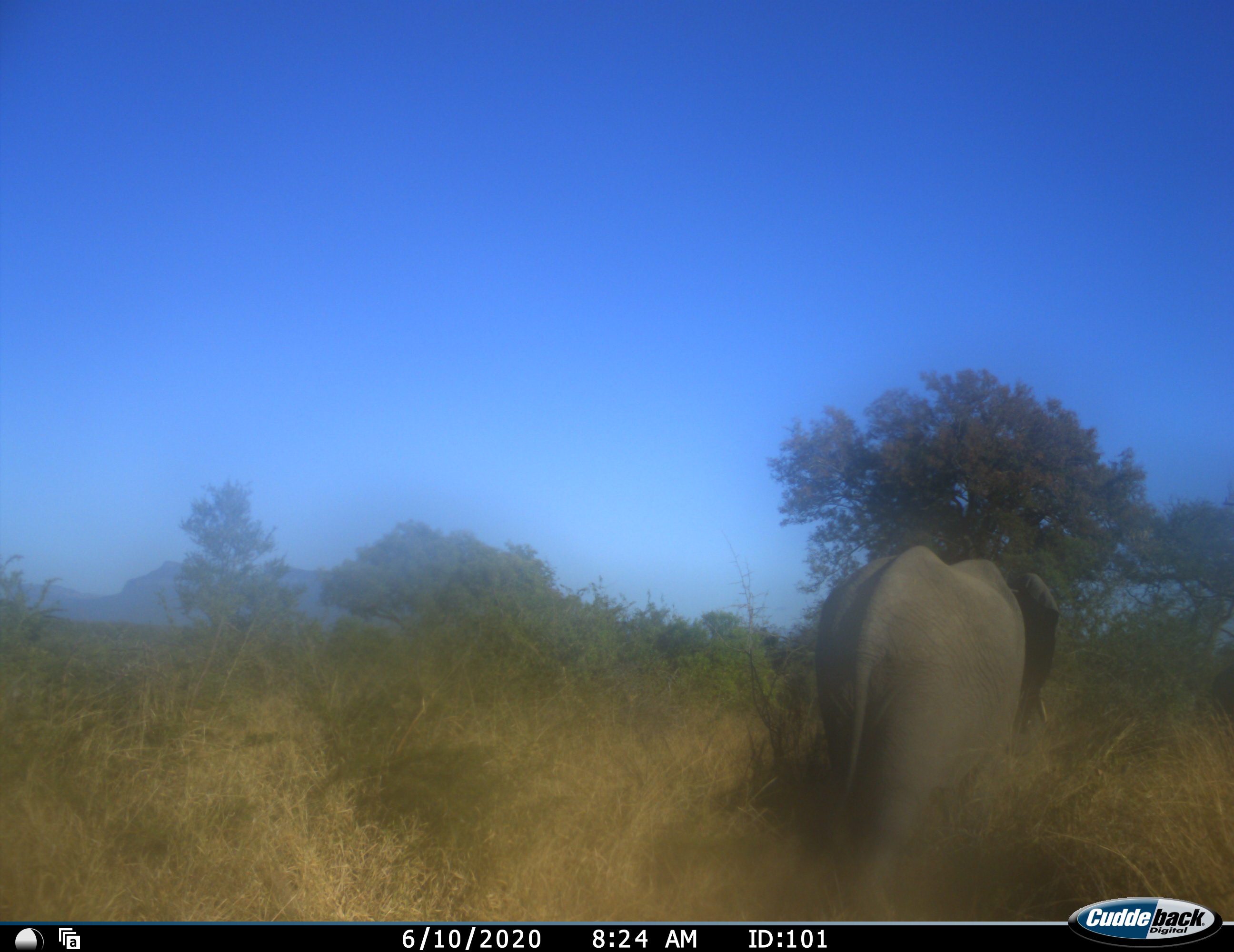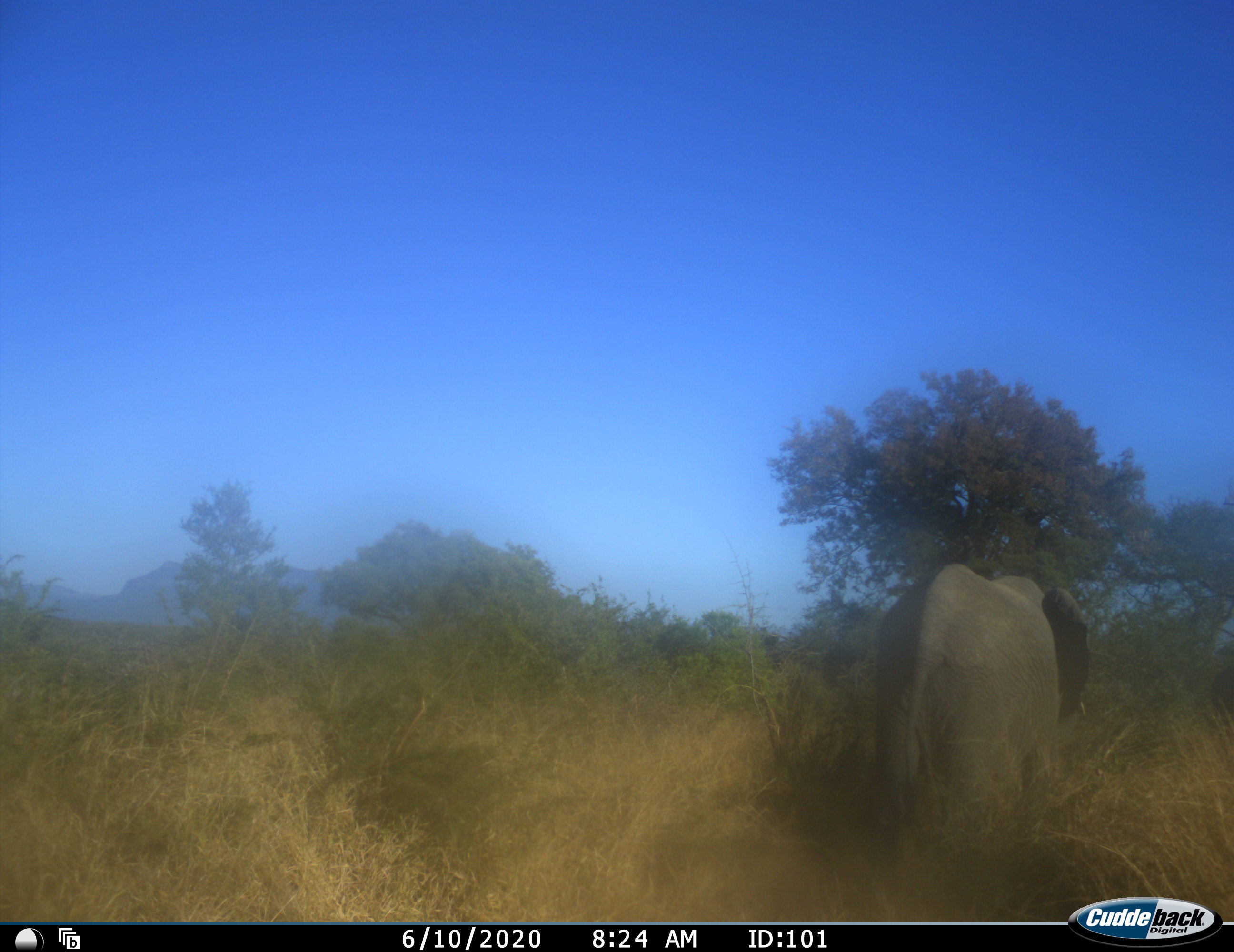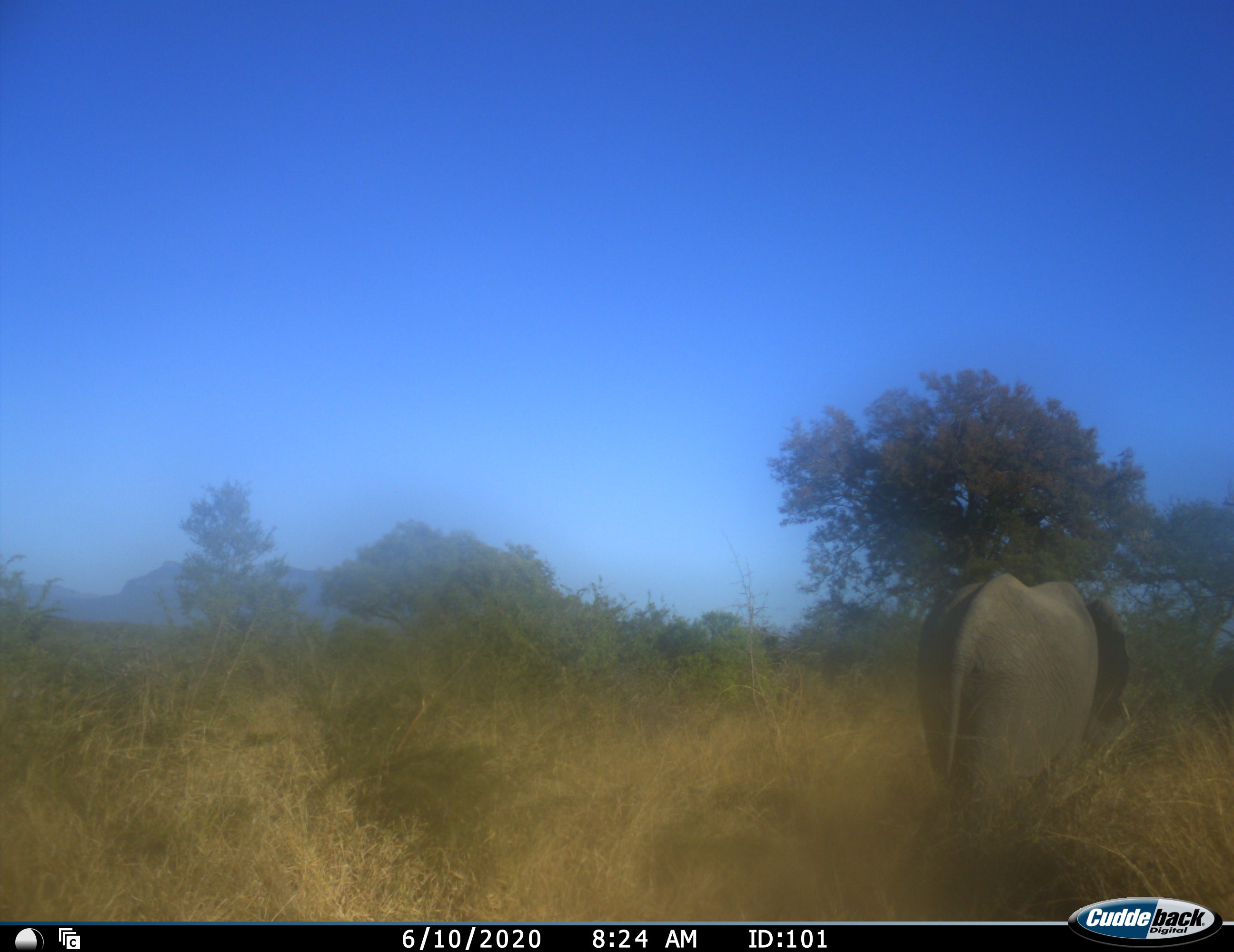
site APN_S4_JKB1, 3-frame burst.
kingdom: Animalia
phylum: Chordata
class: Mammalia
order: Proboscidea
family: Elephantidae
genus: Loxodonta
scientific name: Loxodonta africana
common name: african bush elephant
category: elephant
Elephant (african bush elephant) (Loxodonta africana), count 1. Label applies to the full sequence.